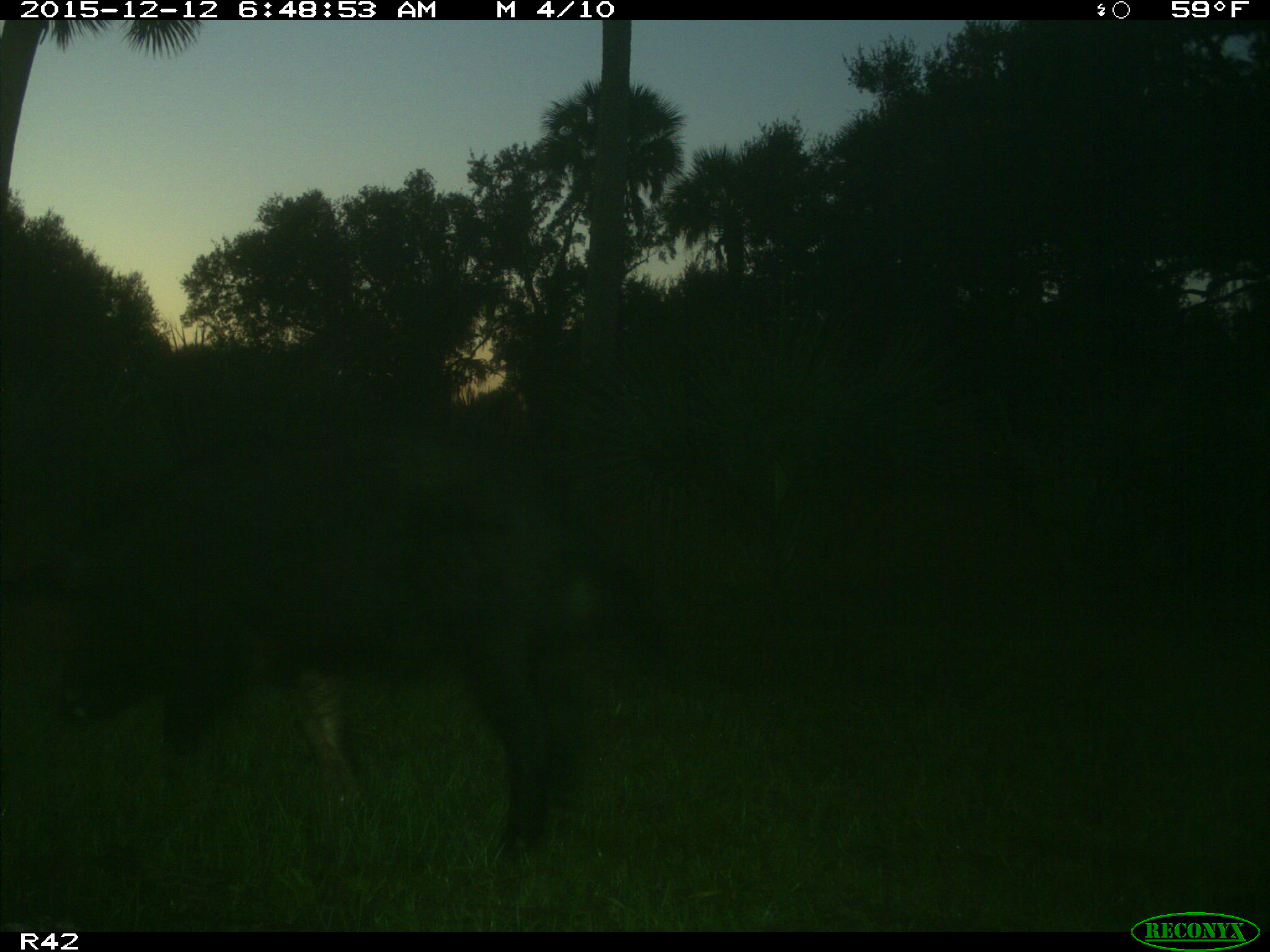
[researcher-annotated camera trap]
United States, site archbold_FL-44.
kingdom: Animalia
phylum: Chordata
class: Mammalia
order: Artiodactyla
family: Suidae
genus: Sus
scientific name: Sus scrofa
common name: wild boar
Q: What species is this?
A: Sus scrofa (wild boar).